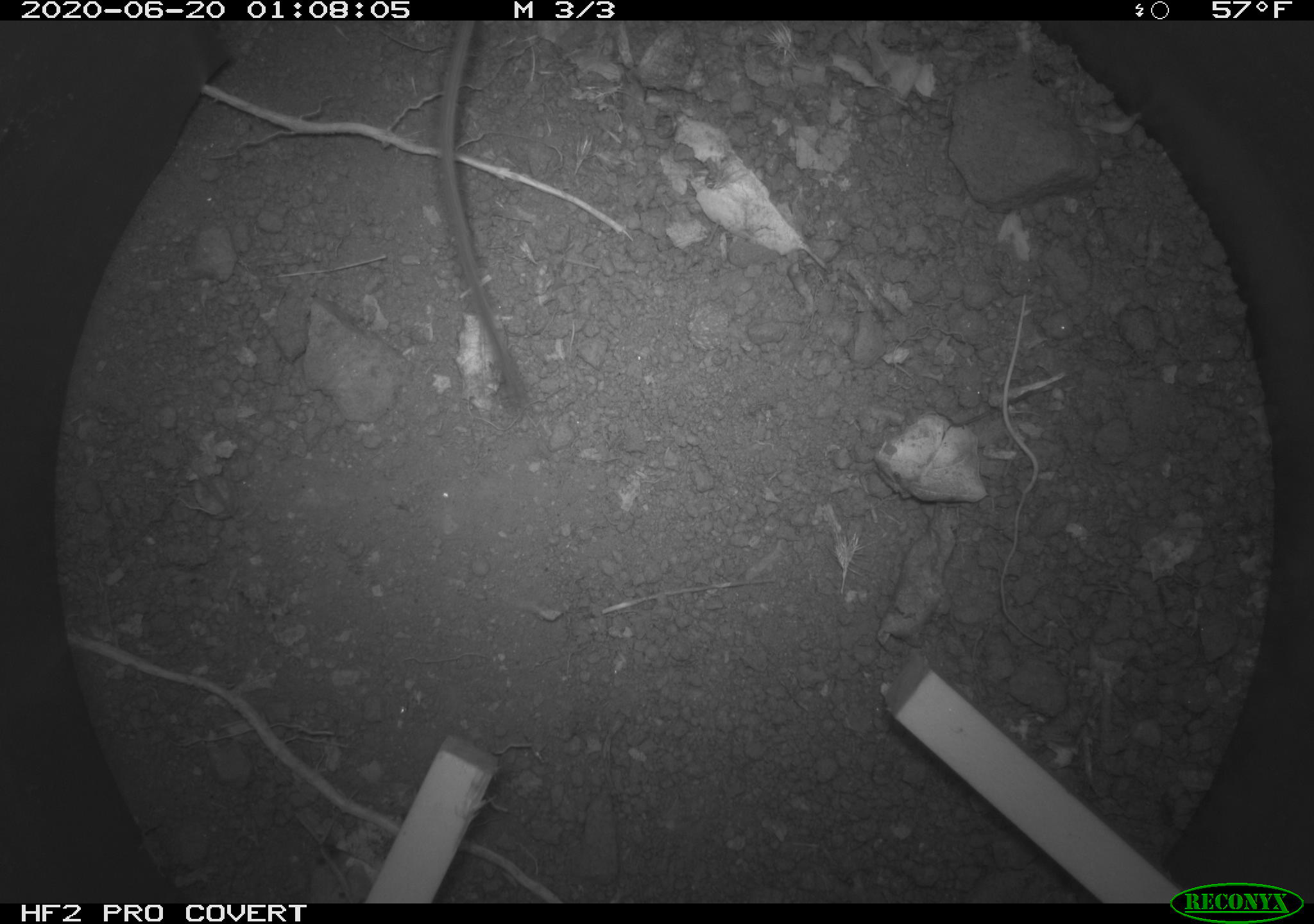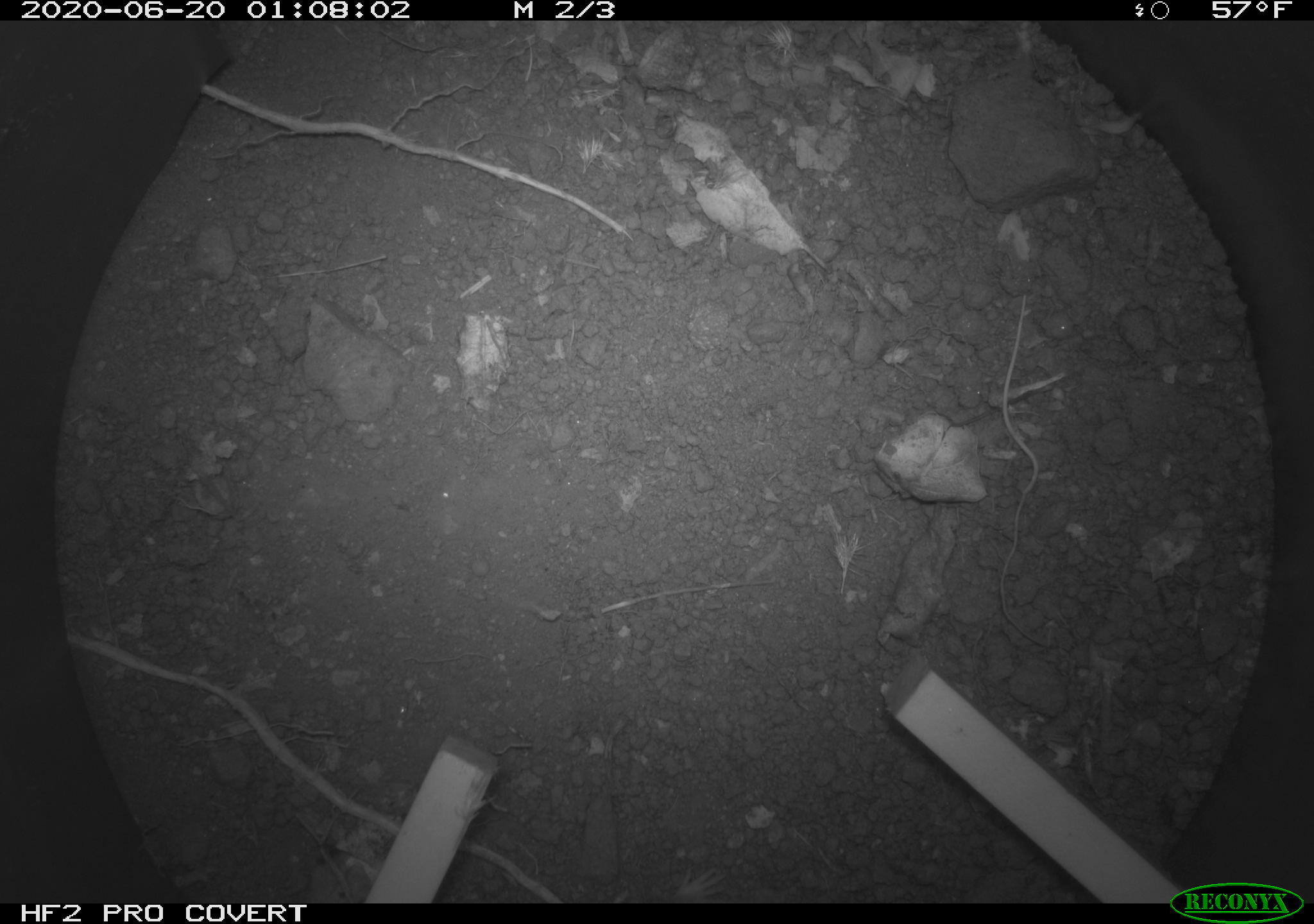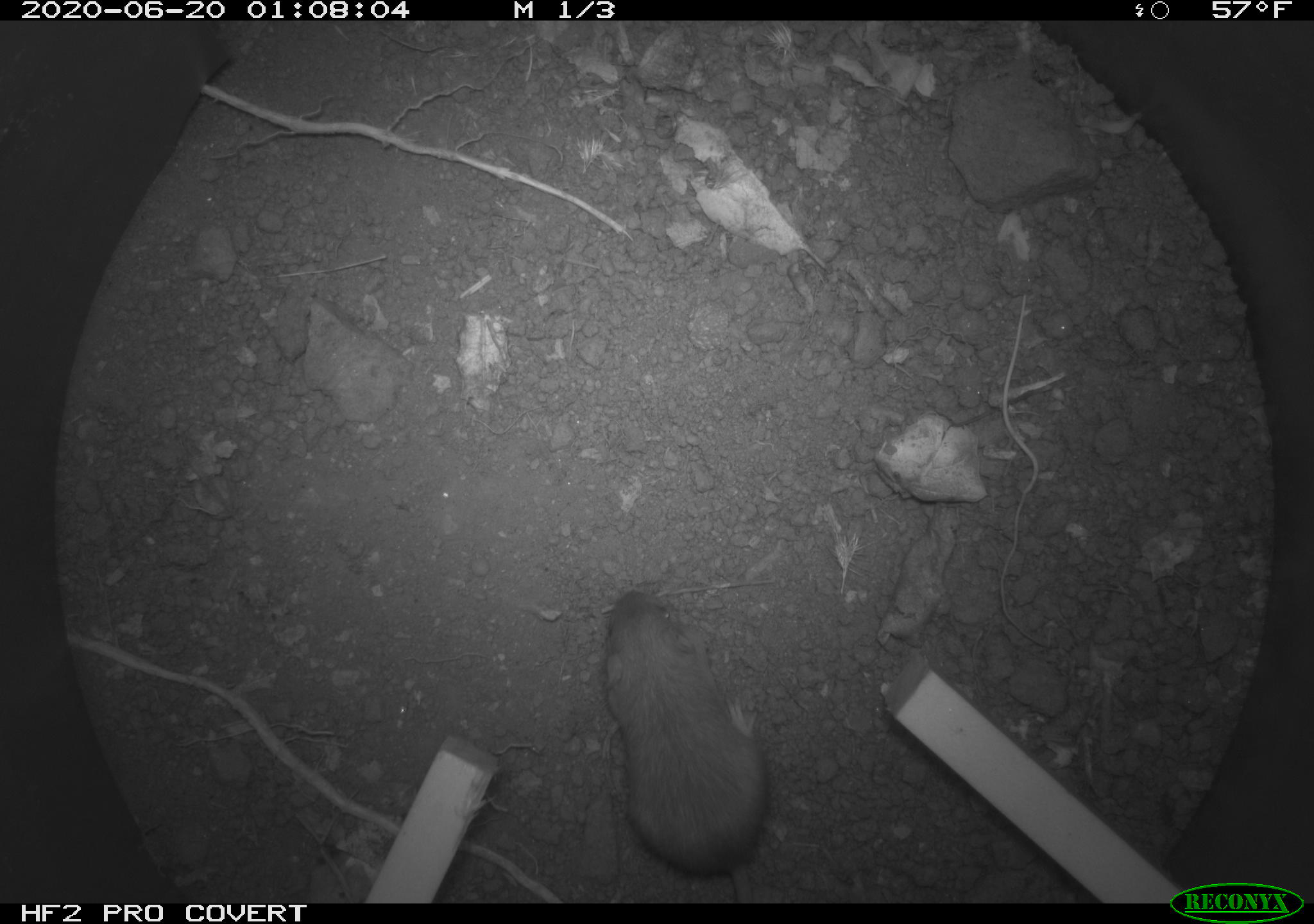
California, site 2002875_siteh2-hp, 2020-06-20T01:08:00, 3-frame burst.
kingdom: Animalia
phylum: Chordata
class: Mammalia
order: Rodentia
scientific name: Rodentia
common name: mouse species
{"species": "mouse species (Rodentia)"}